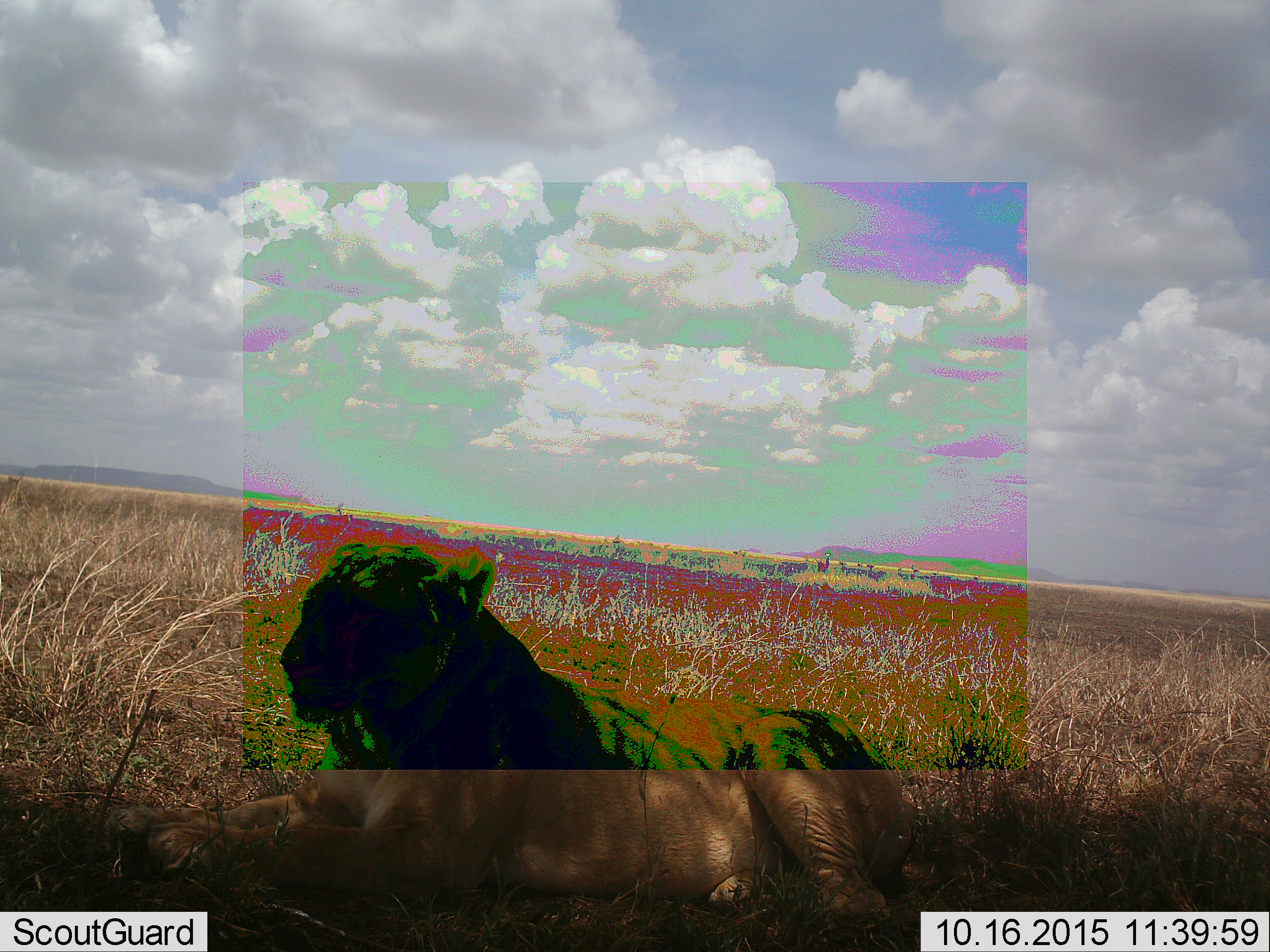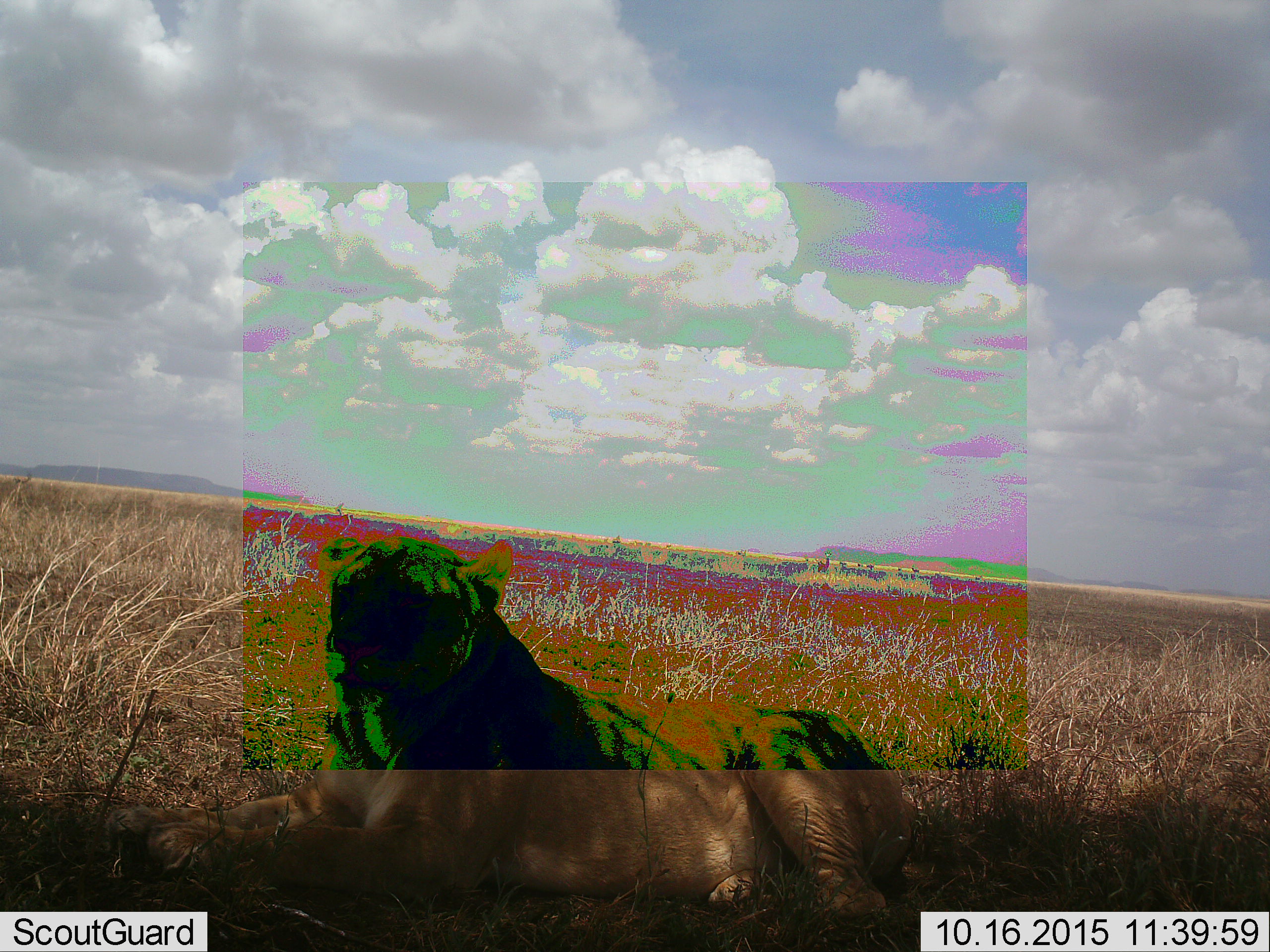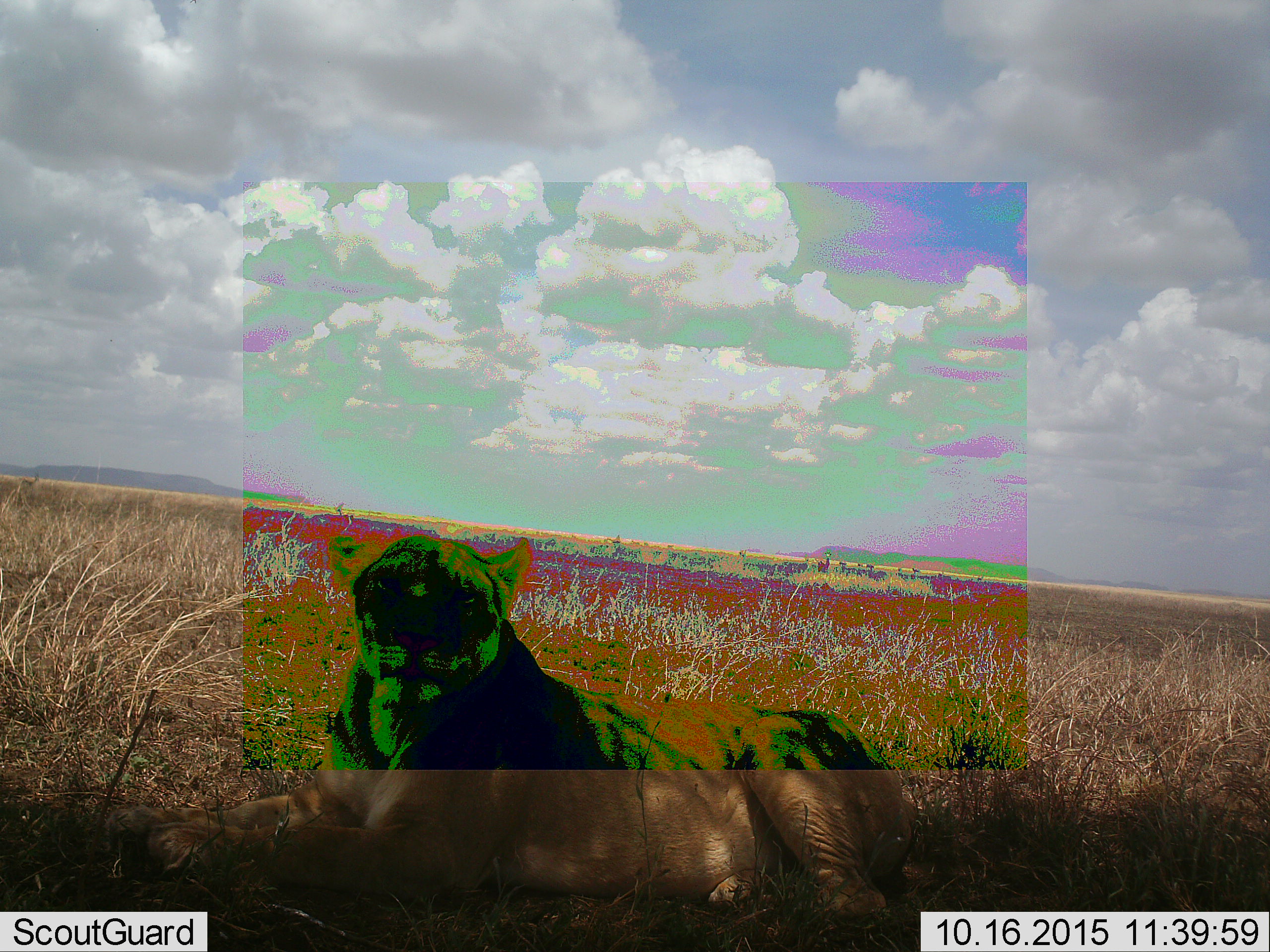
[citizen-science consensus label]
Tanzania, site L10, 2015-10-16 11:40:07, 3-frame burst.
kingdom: Animalia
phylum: Chordata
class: Mammalia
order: Carnivora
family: Felidae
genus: Panthera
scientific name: Panthera leo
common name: lion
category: lionfemale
Lionfemale (lion) (Panthera leo), count 1. Behavior (volunteer vote fractions): standing 0%, resting 100%, moving 0%, interacting 0%. Young present (vote fraction): 0%. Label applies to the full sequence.